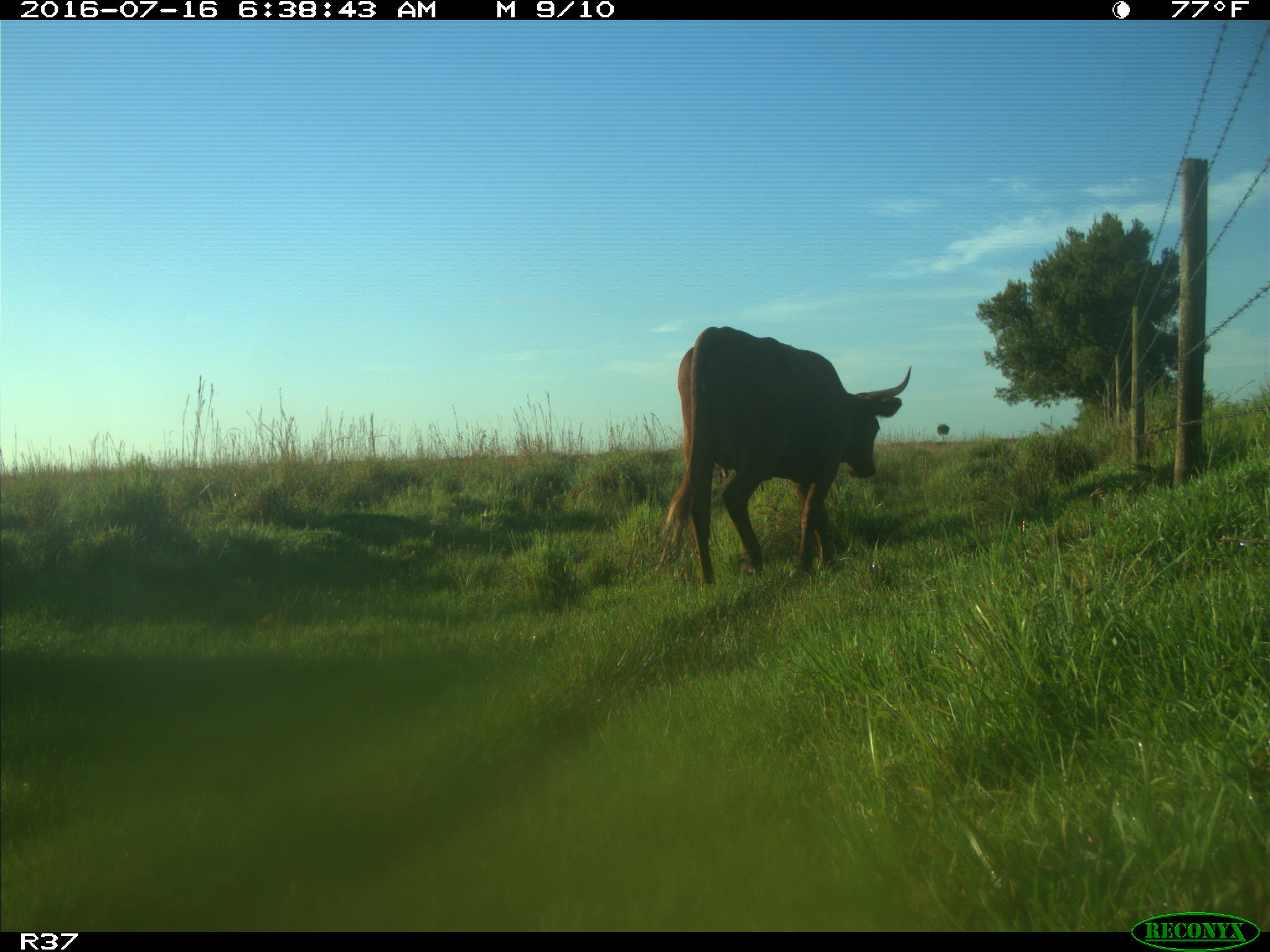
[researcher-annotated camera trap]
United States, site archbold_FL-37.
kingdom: Animalia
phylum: Chordata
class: Mammalia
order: Artiodactyla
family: Bovidae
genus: Bos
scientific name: Bos taurus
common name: domestic cow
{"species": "Bos taurus (domestic cow)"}